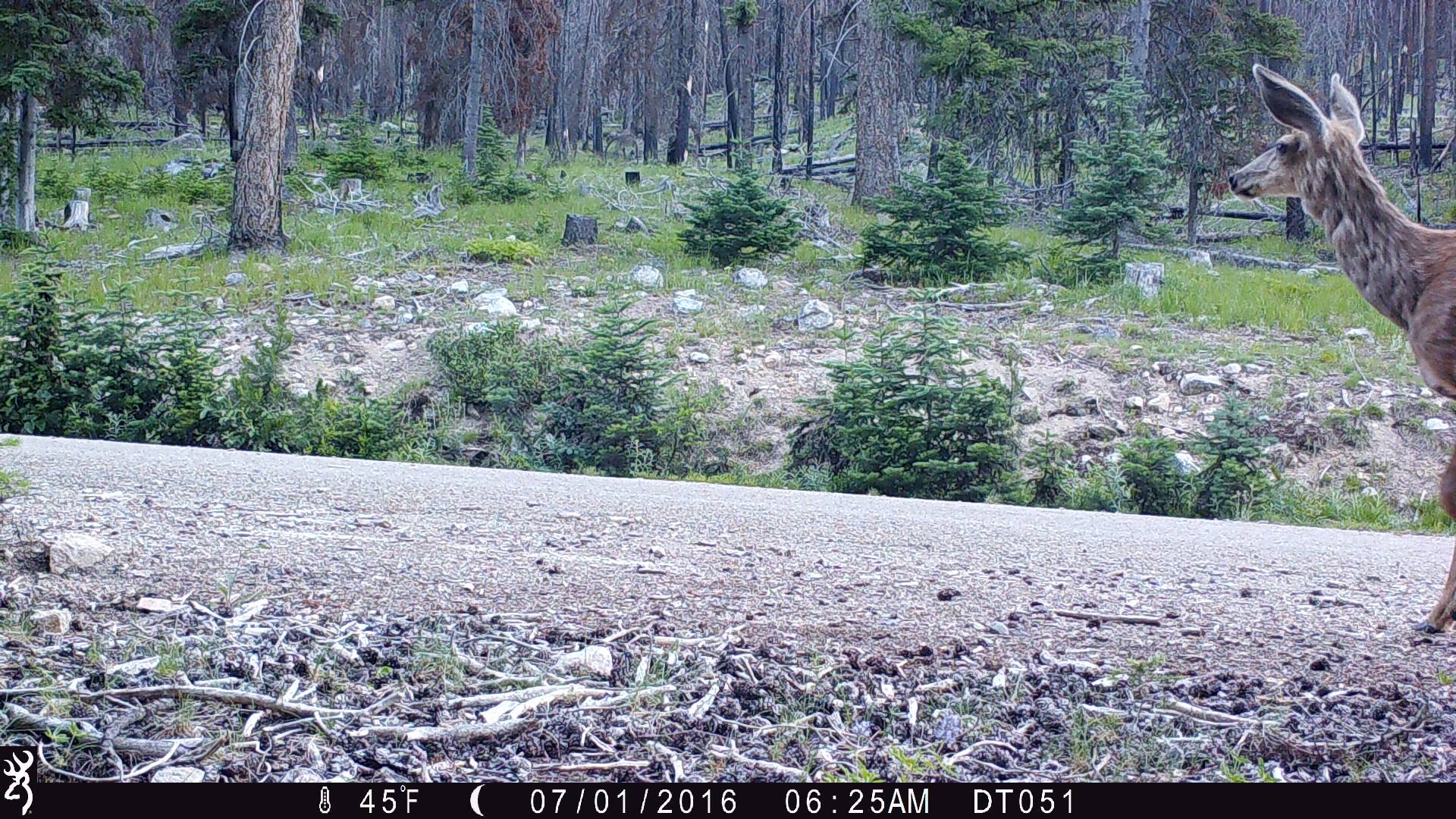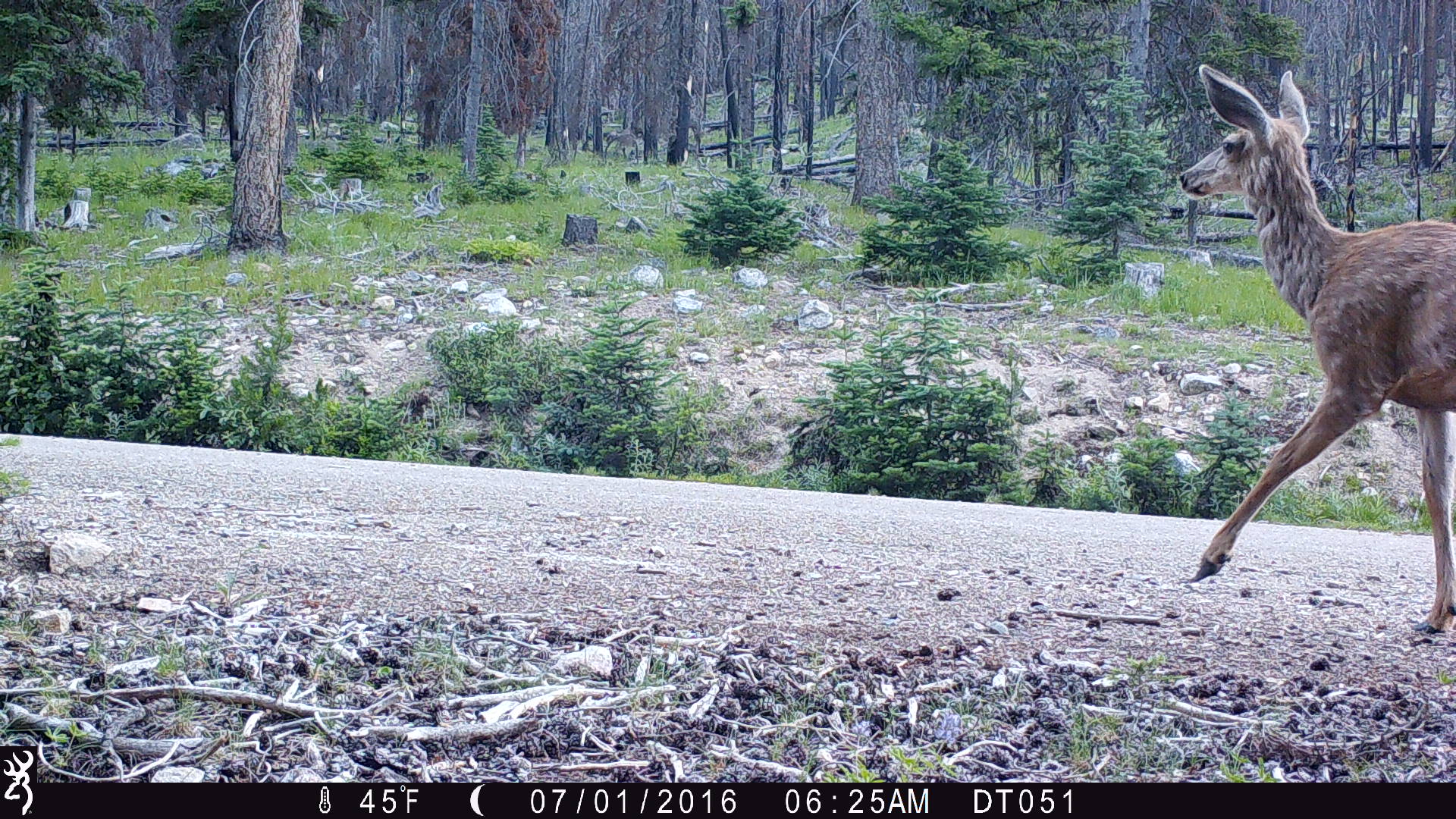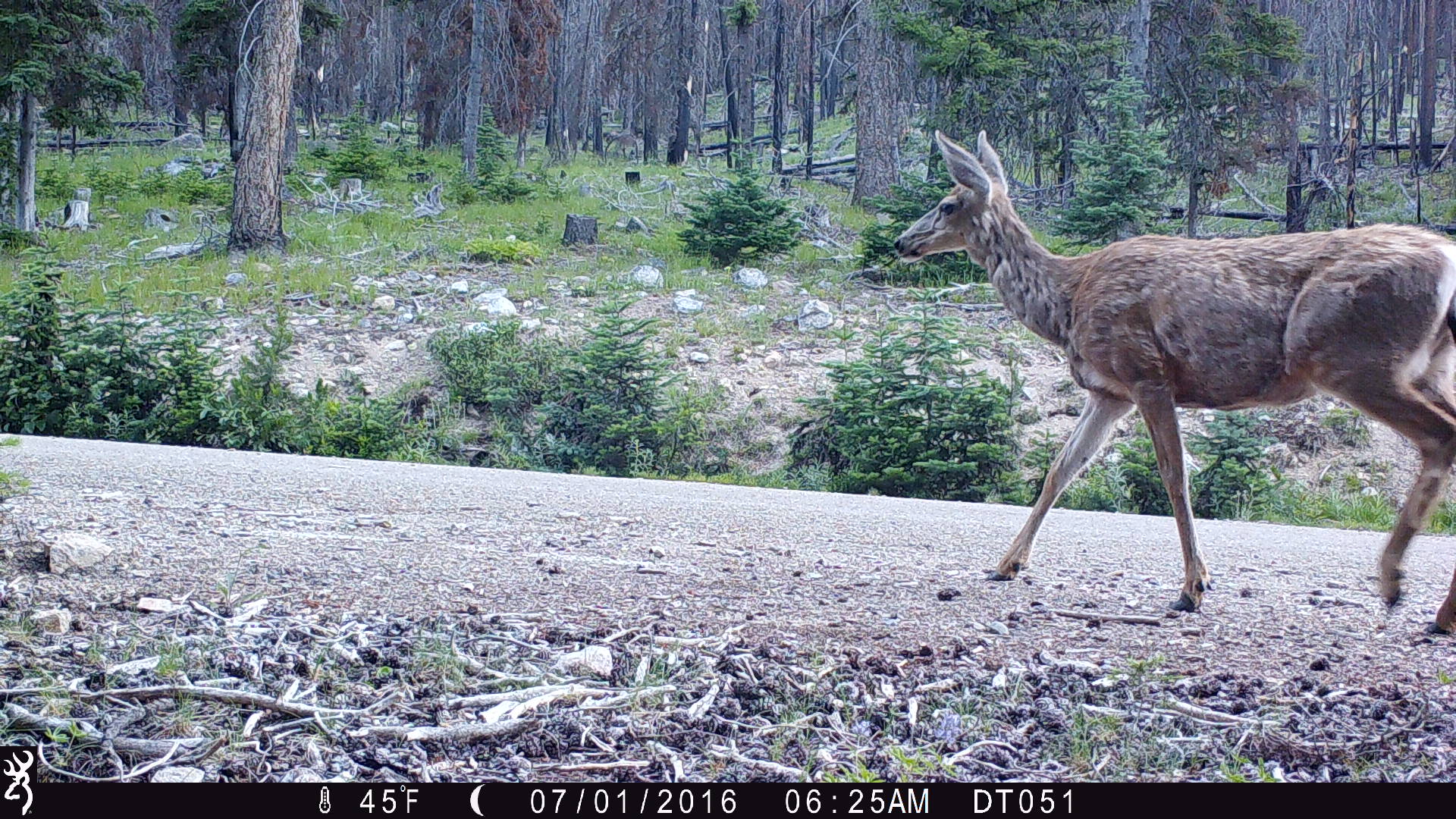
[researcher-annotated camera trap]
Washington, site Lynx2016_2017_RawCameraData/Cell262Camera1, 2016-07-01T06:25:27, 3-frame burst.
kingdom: Animalia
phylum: Chordata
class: Mammalia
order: Artiodactyla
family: Cervidae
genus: Odocoileus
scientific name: Odocoileus hemionus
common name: mule deer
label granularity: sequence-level